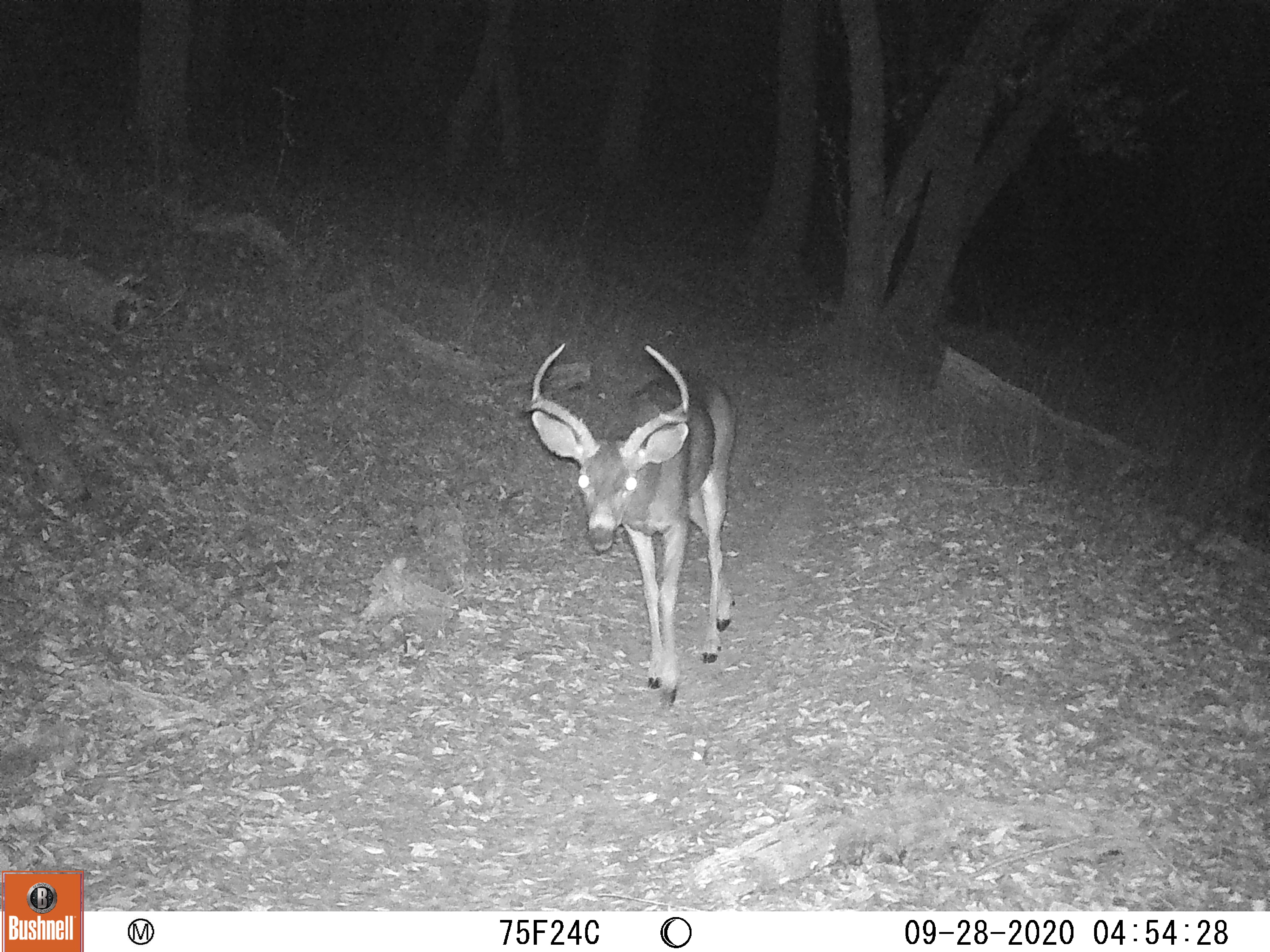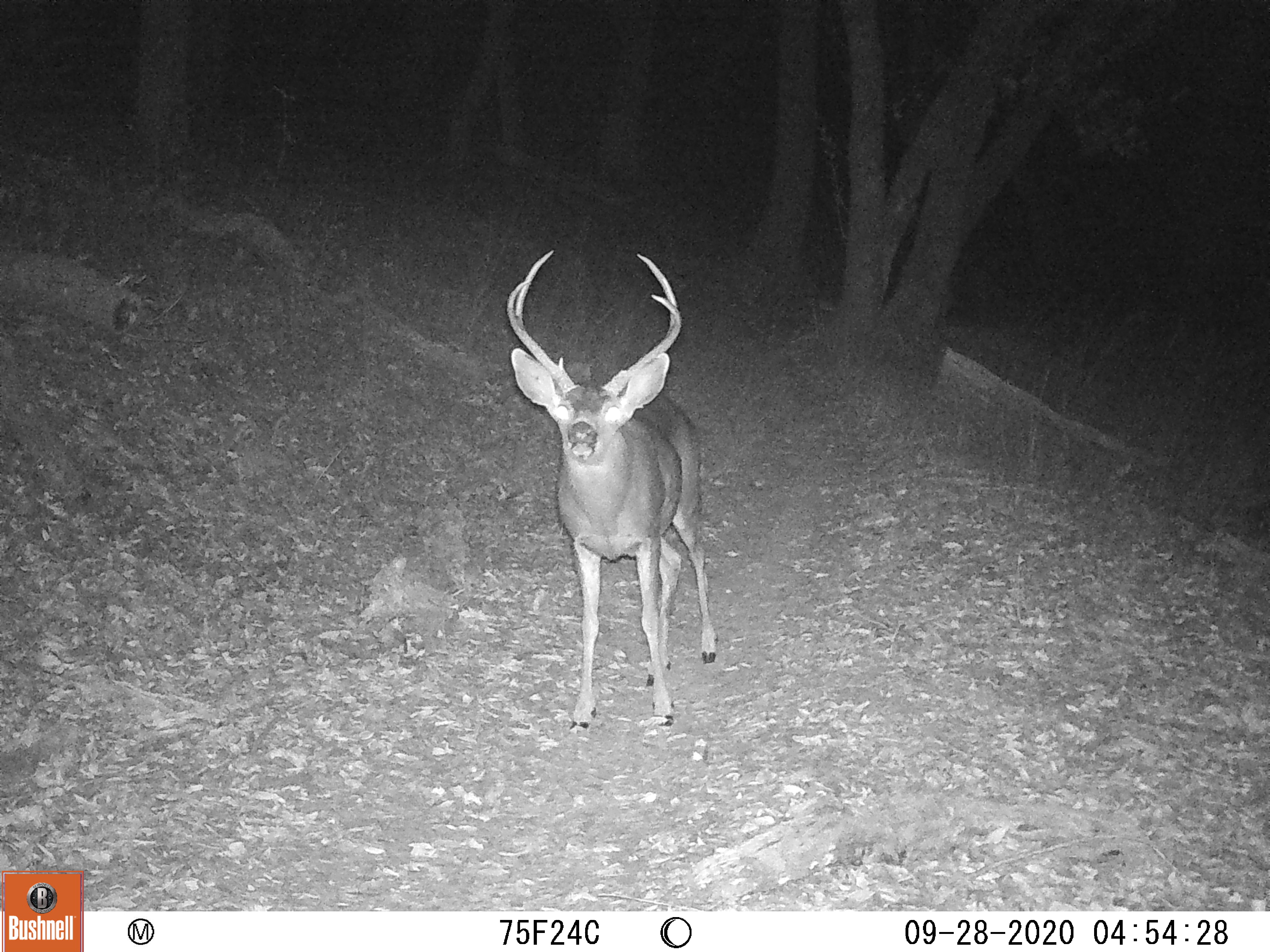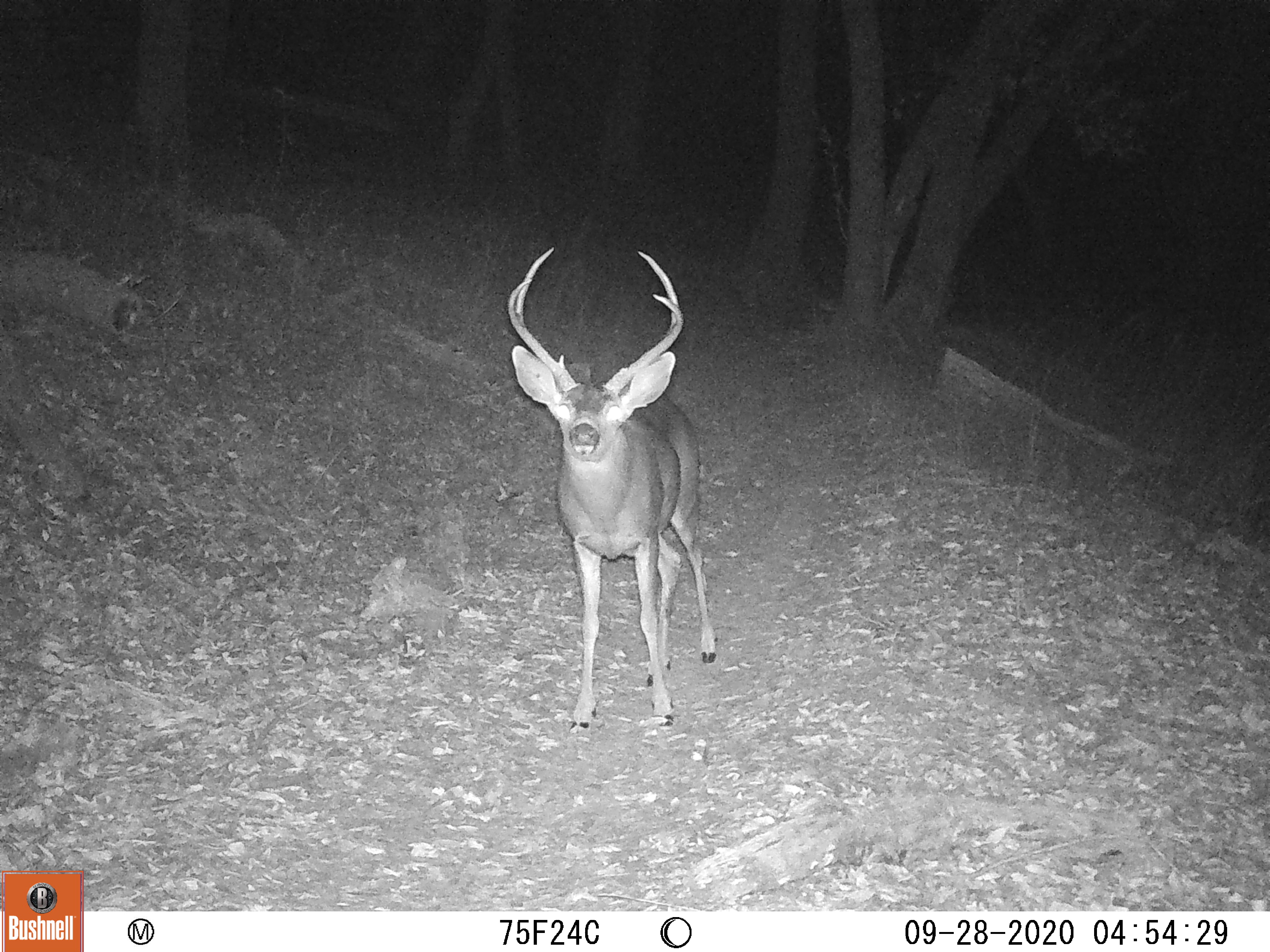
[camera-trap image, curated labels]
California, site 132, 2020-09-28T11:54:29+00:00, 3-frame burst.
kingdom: Animalia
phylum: Chordata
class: Mammalia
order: Artiodactyla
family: Cervidae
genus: Odocoileus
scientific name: Odocoileus hemionus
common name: mule deer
Mule deer (Odocoileus hemionus).